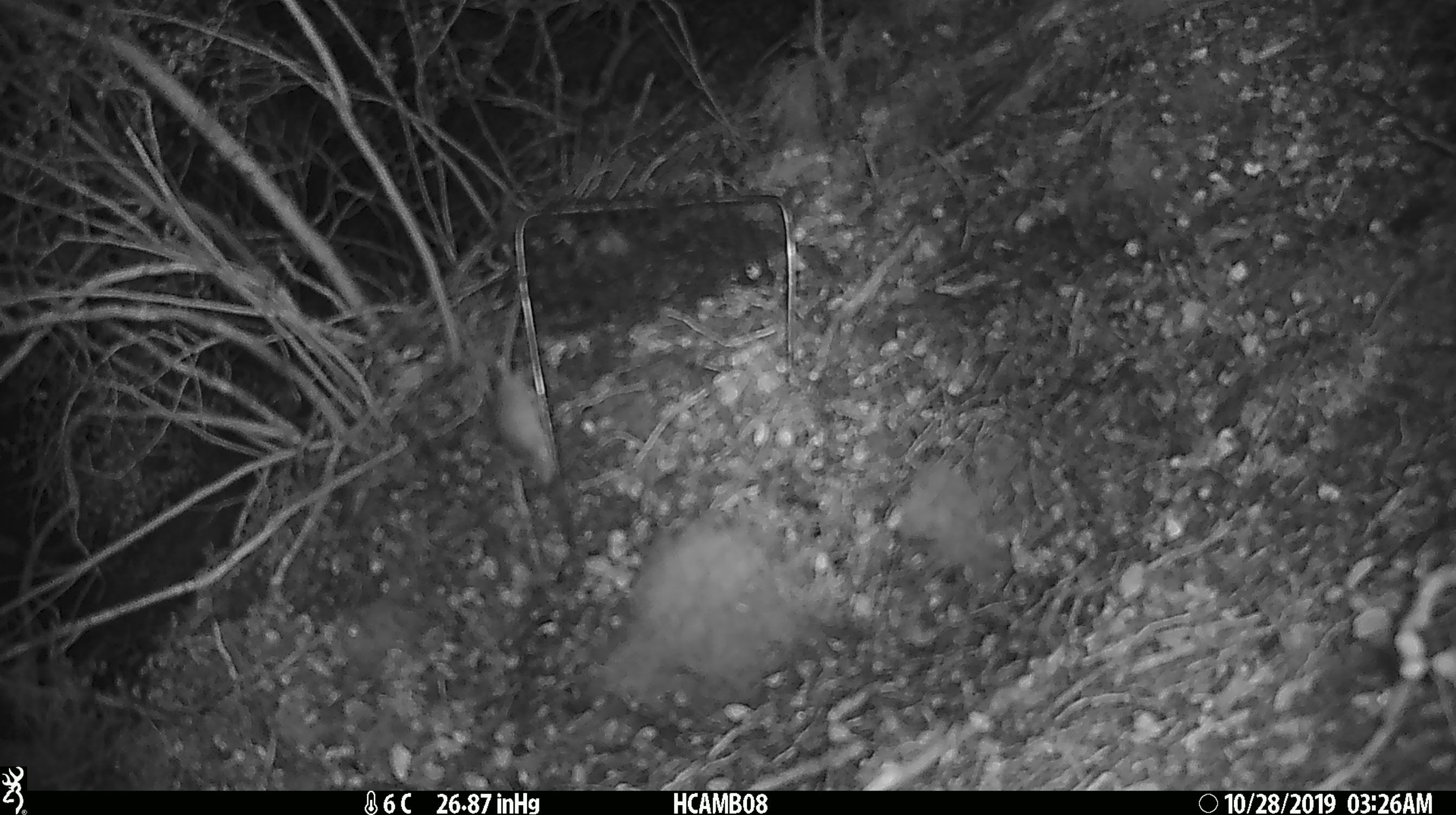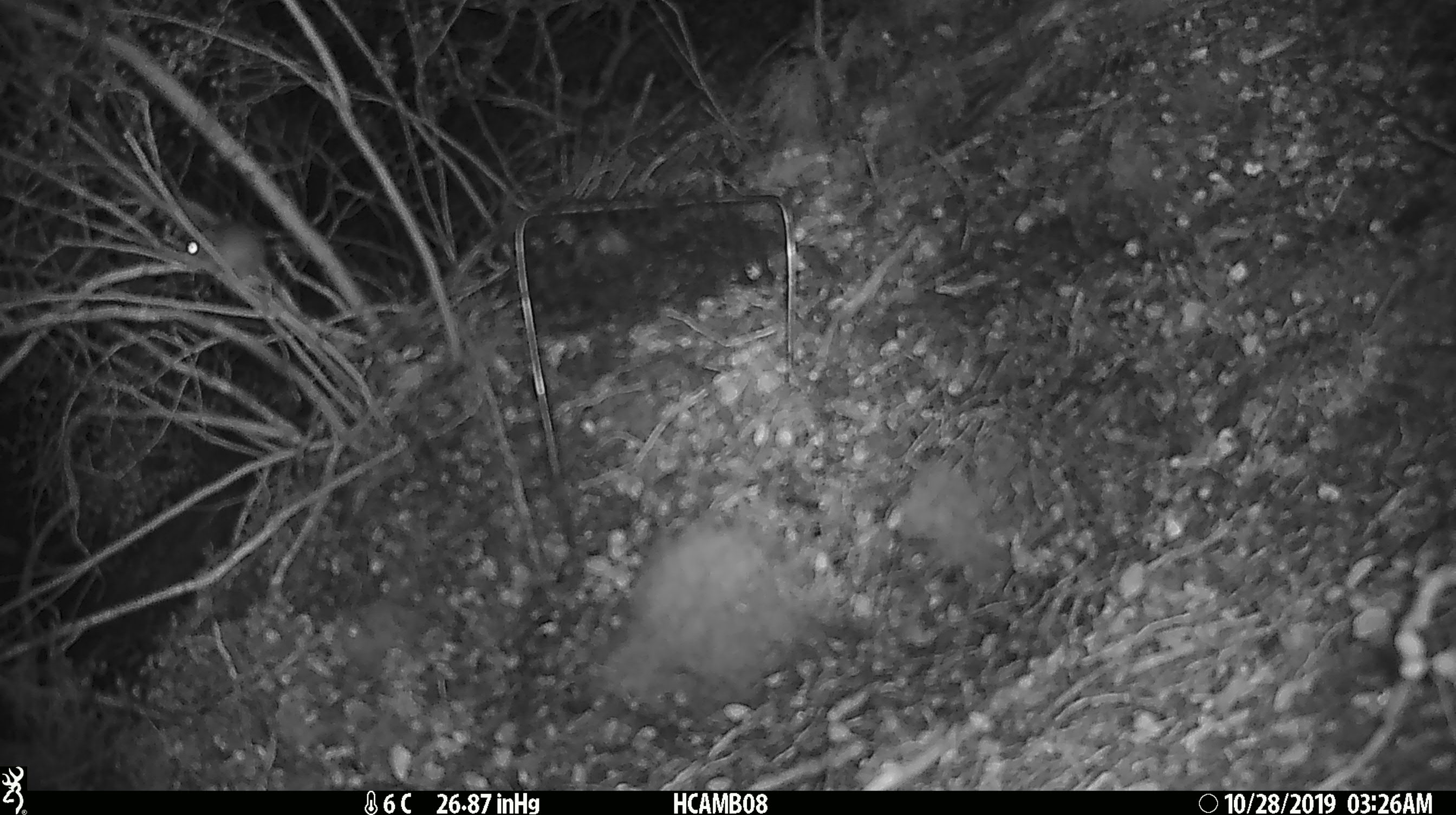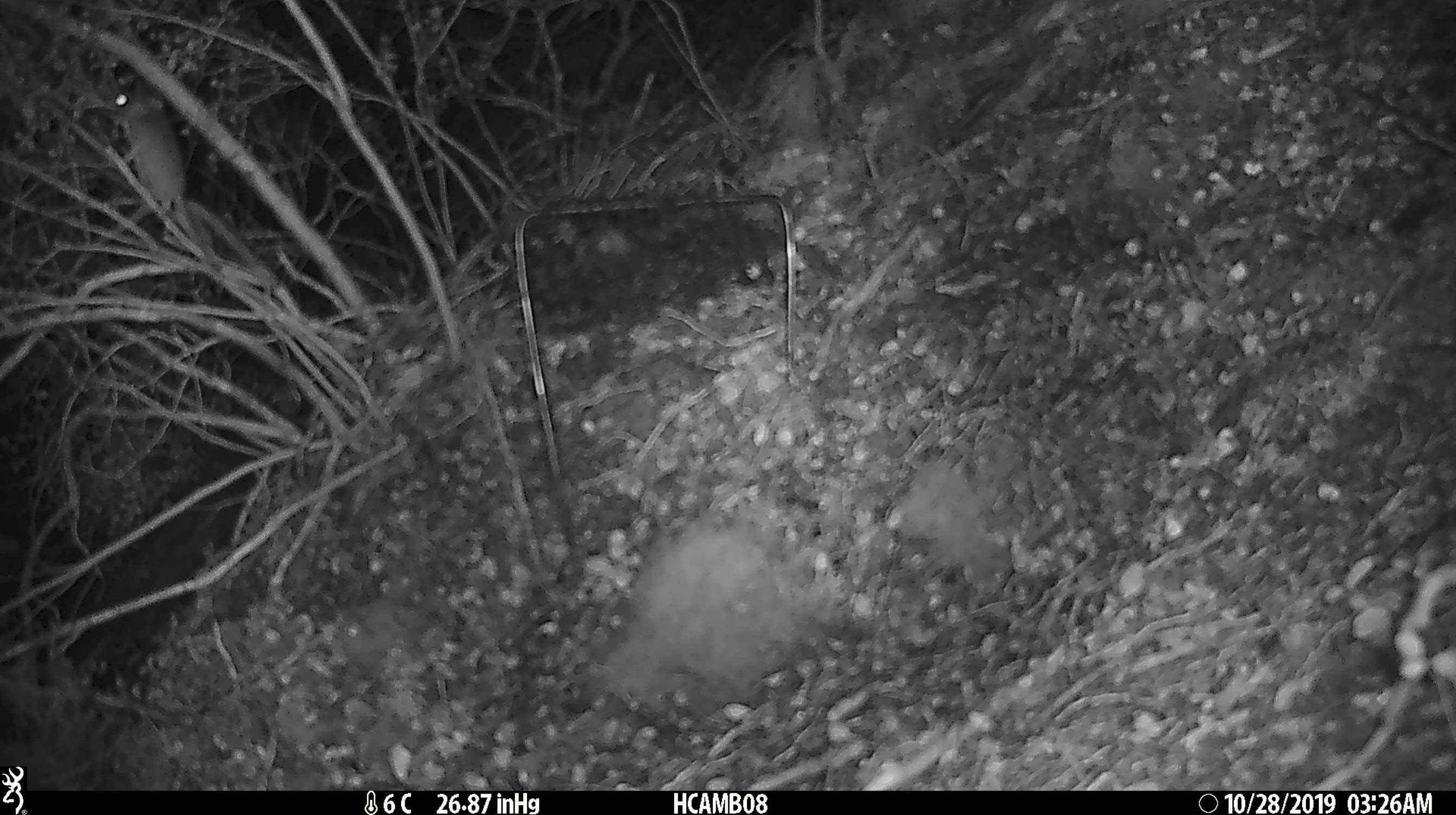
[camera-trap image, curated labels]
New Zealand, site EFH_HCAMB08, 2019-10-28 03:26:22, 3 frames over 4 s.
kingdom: Animalia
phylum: Chordata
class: Mammalia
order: Rodentia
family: Muridae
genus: Mus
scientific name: Mus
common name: mouse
Mouse (Mus).